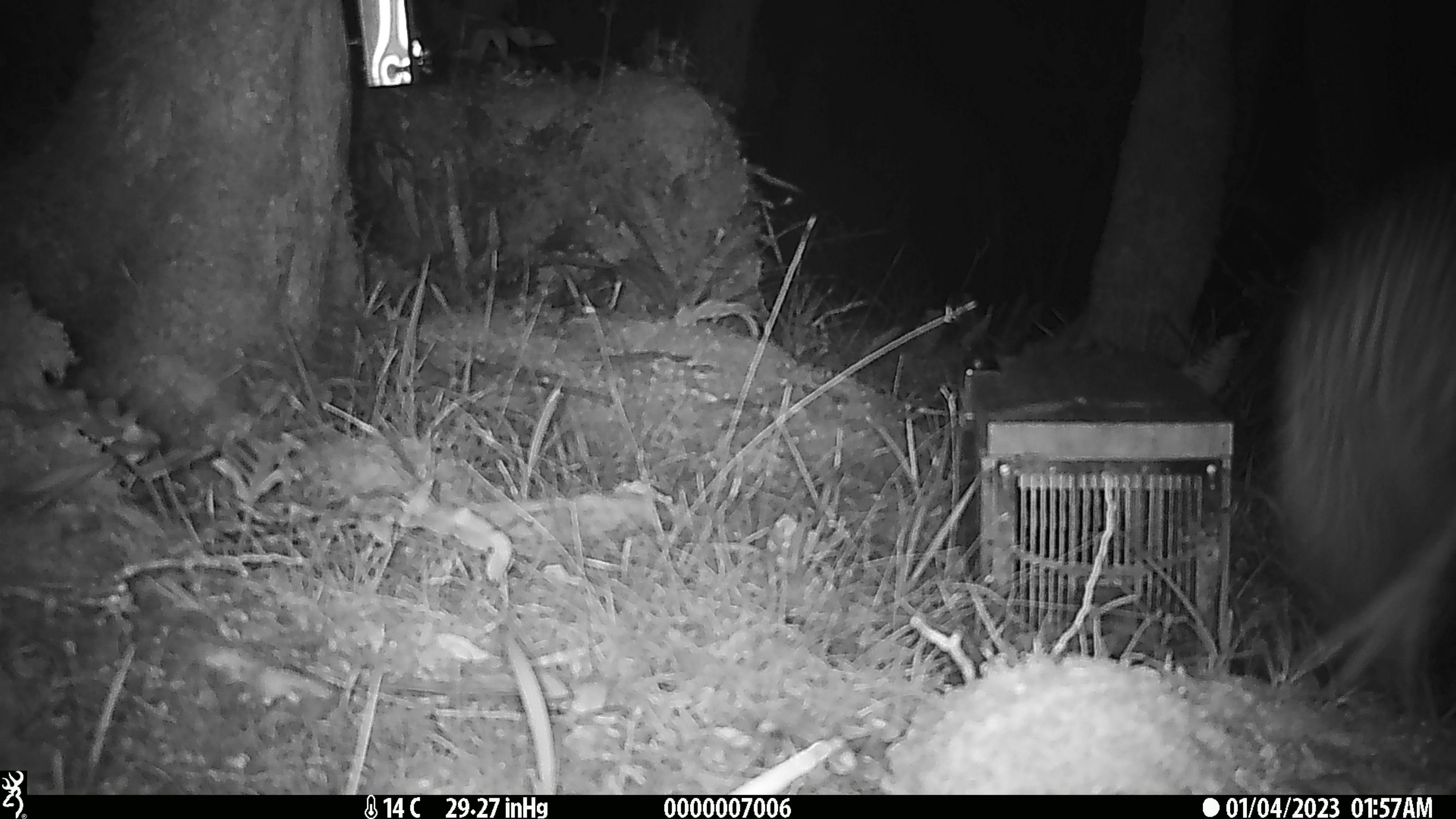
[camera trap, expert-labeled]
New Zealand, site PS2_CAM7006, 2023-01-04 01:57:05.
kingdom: Animalia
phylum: Chordata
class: Aves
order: Apterygiformes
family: Apterygidae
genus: Apteryx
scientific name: Apteryx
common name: kiwi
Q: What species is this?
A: Kiwi (Apteryx).